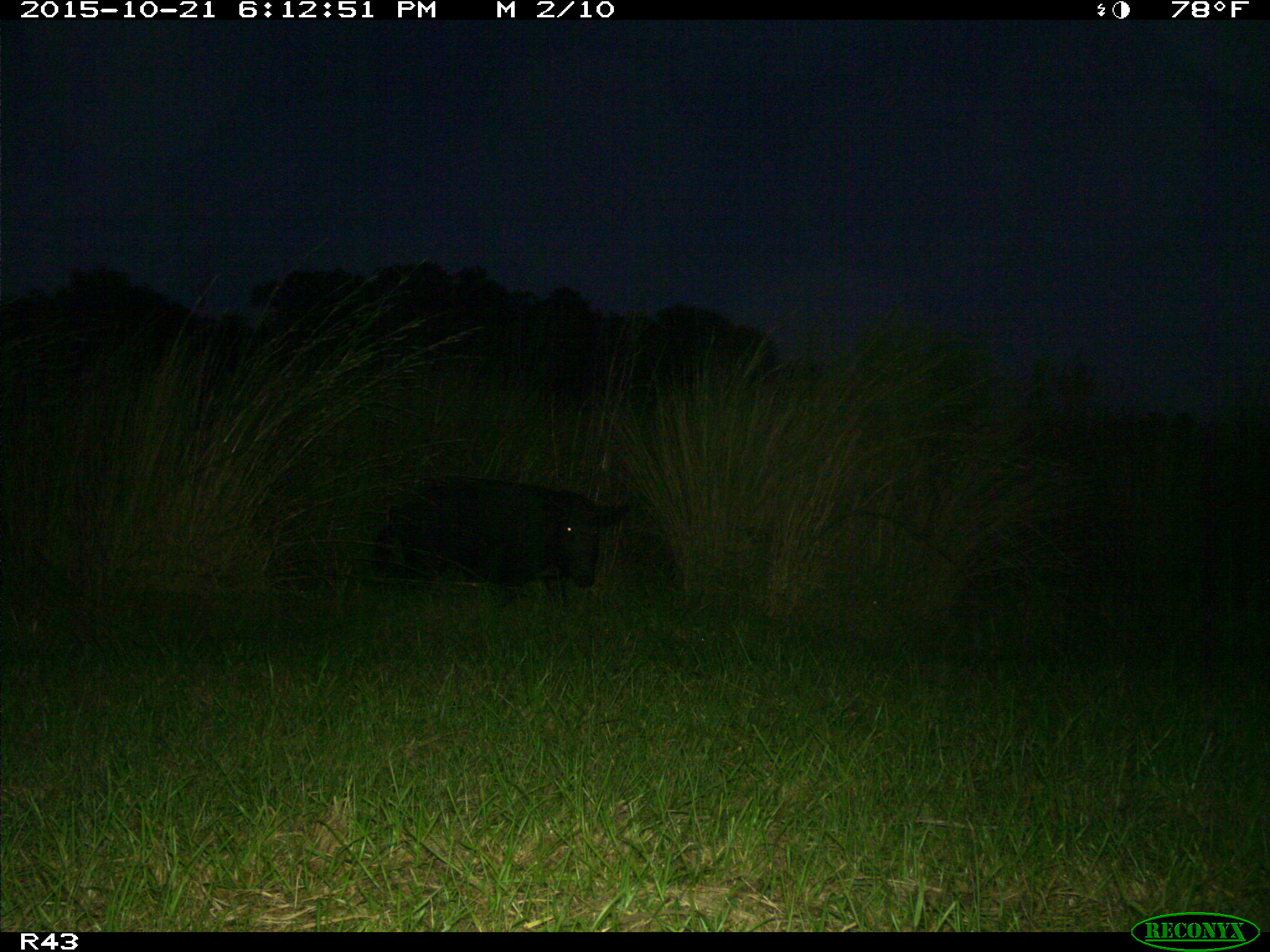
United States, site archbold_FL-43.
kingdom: Animalia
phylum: Chordata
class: Mammalia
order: Artiodactyla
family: Suidae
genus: Sus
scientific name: Sus scrofa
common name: wild boar